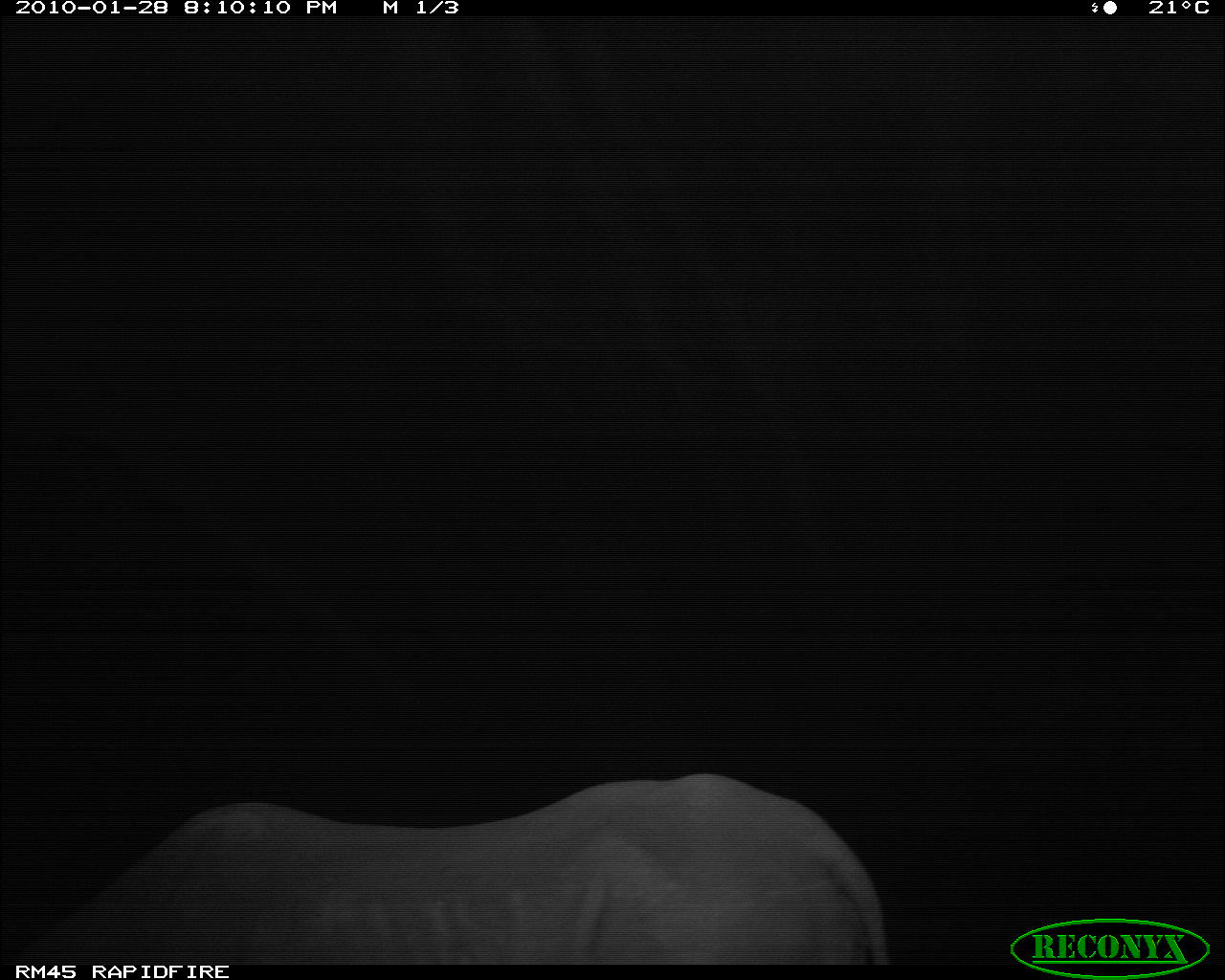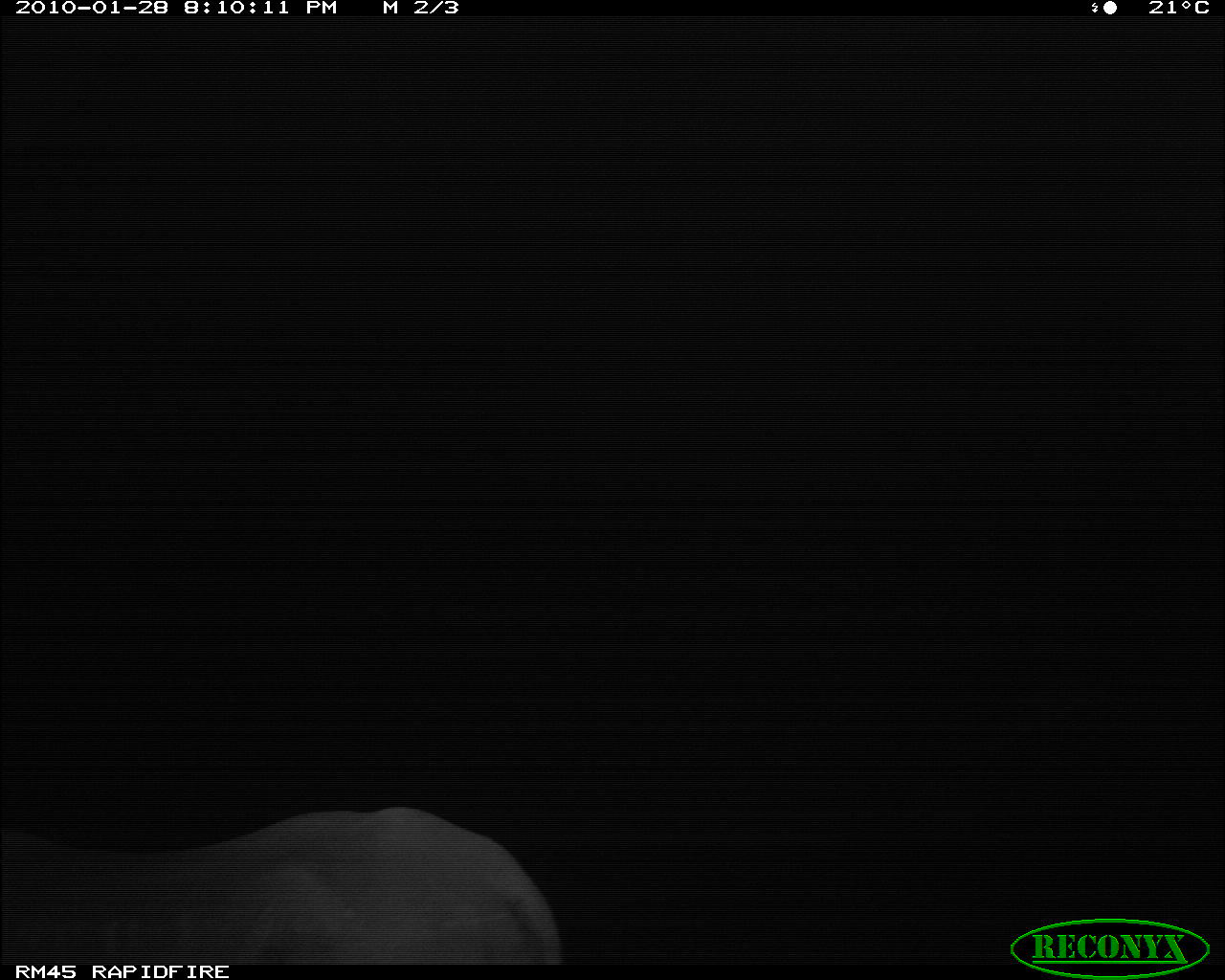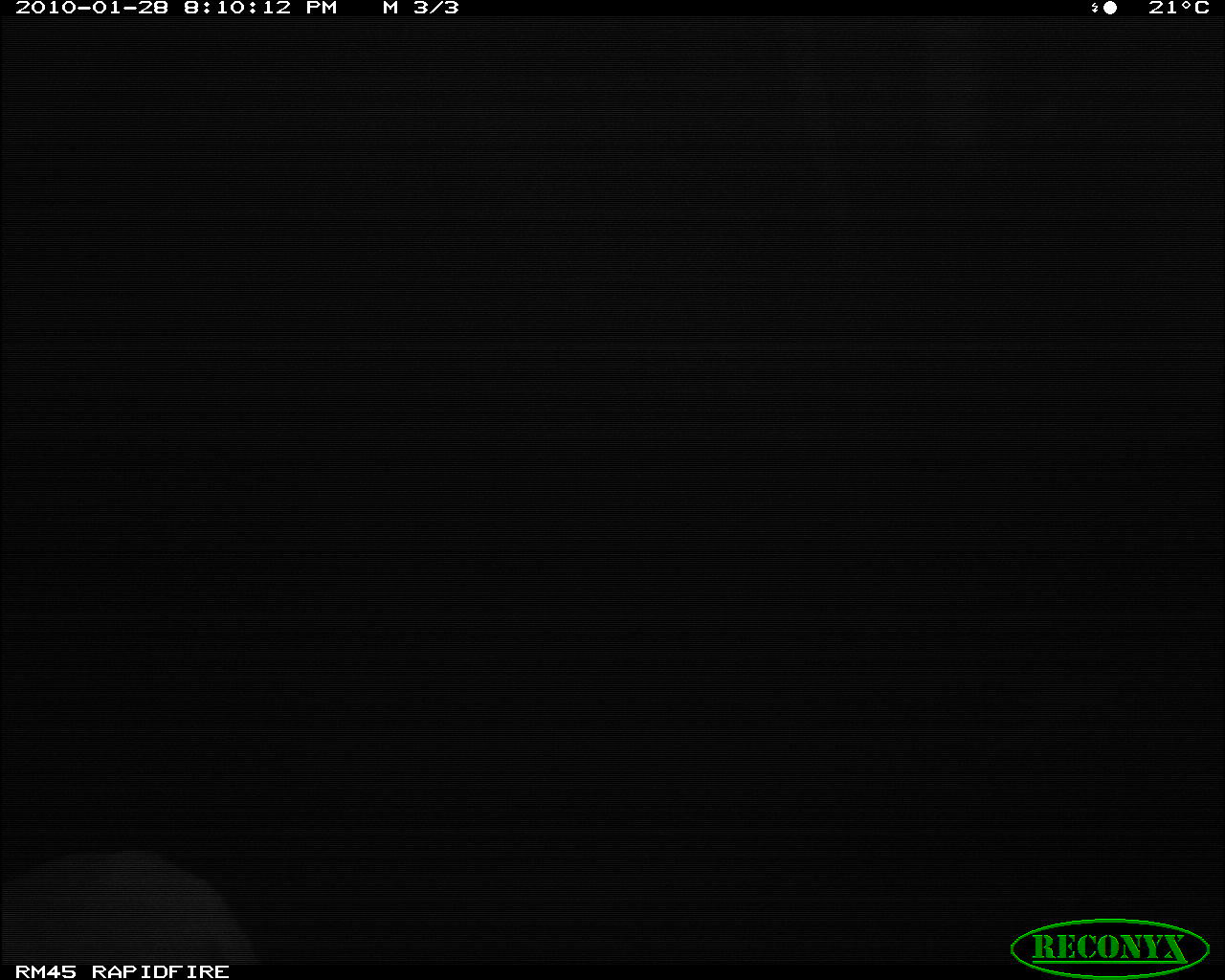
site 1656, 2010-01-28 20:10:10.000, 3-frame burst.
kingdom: Animalia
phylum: Chordata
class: Mammalia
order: Perissodactyla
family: Rhinocerotidae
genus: Ceratotherium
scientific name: Ceratotherium simum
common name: white rhinoceros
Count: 1.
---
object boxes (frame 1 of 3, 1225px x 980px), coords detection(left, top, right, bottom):
ceratotherium simum: detection(0, 770, 887, 965)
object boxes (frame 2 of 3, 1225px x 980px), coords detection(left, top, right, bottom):
ceratotherium simum: detection(0, 806, 564, 965)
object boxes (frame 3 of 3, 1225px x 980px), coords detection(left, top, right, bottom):
ceratotherium simum: detection(0, 841, 256, 965)